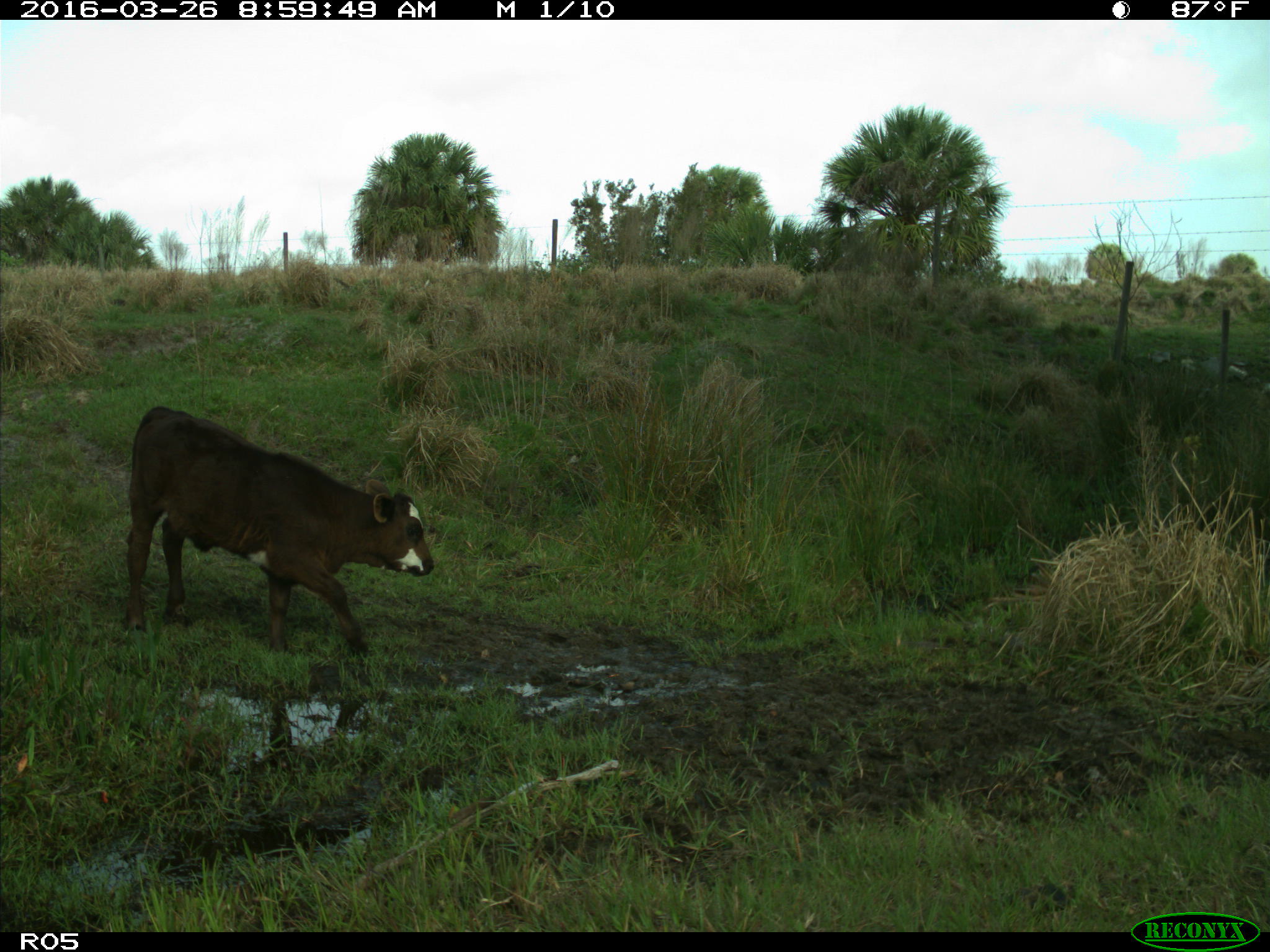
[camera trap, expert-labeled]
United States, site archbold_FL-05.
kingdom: Animalia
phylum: Chordata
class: Mammalia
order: Artiodactyla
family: Bovidae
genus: Bos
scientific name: Bos taurus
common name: domestic cow